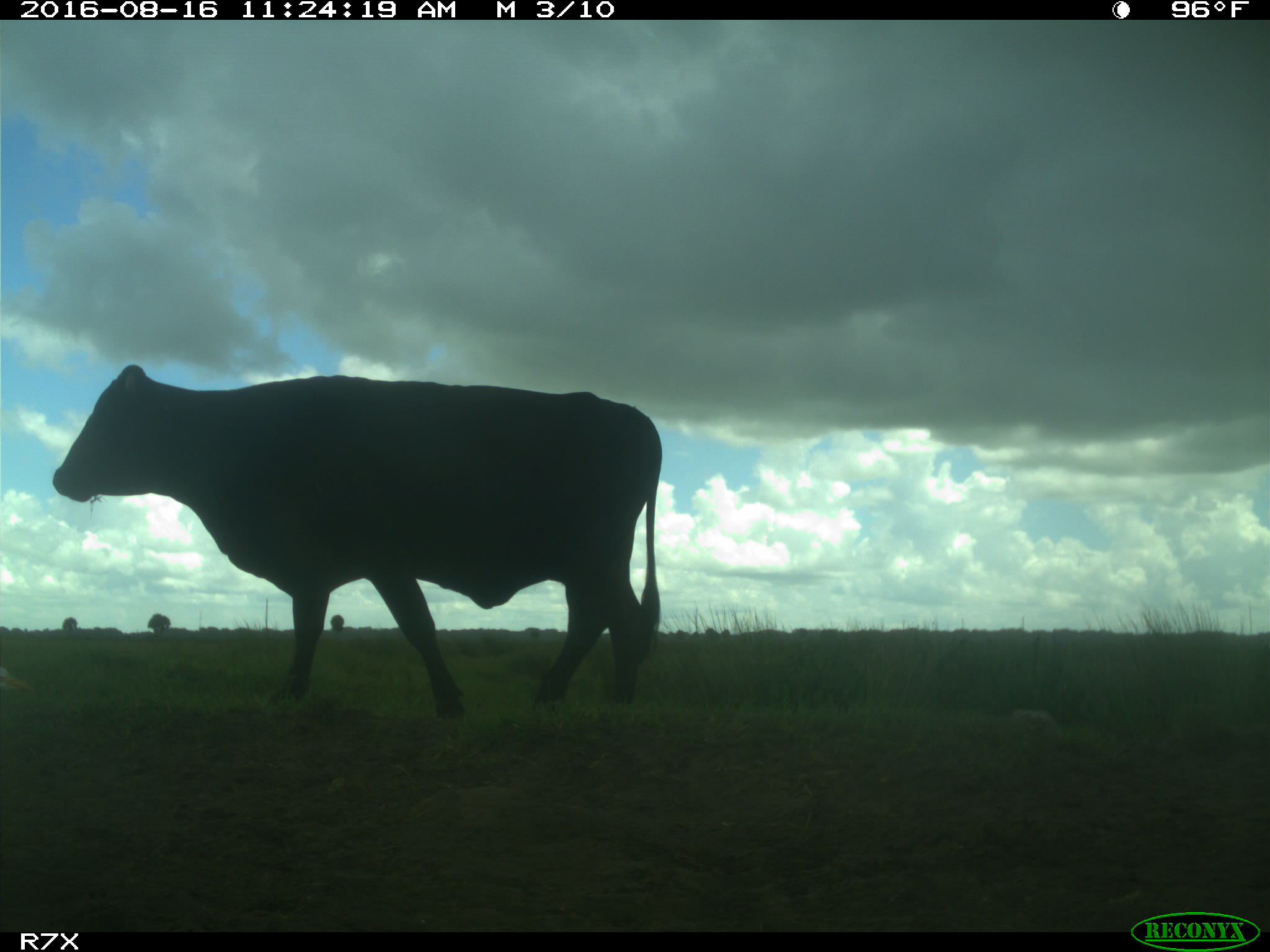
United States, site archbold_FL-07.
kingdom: Animalia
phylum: Chordata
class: Mammalia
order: Artiodactyla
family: Bovidae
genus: Bos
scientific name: Bos taurus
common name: domestic cow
Bos taurus (domestic cow).